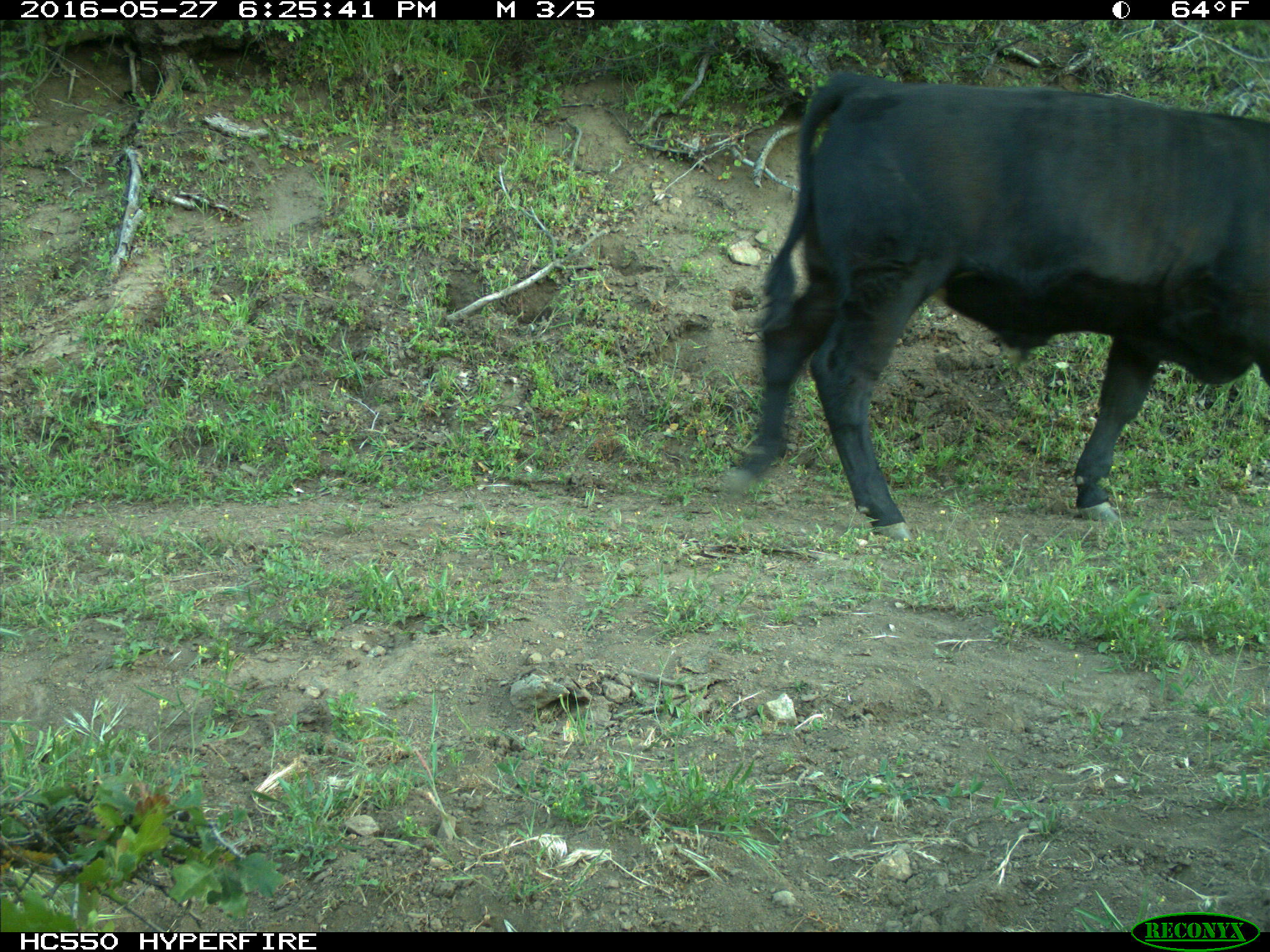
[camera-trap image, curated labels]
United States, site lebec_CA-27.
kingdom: Animalia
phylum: Chordata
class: Mammalia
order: Artiodactyla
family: Bovidae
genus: Bos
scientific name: Bos taurus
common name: domestic cow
Bos taurus (domestic cow).